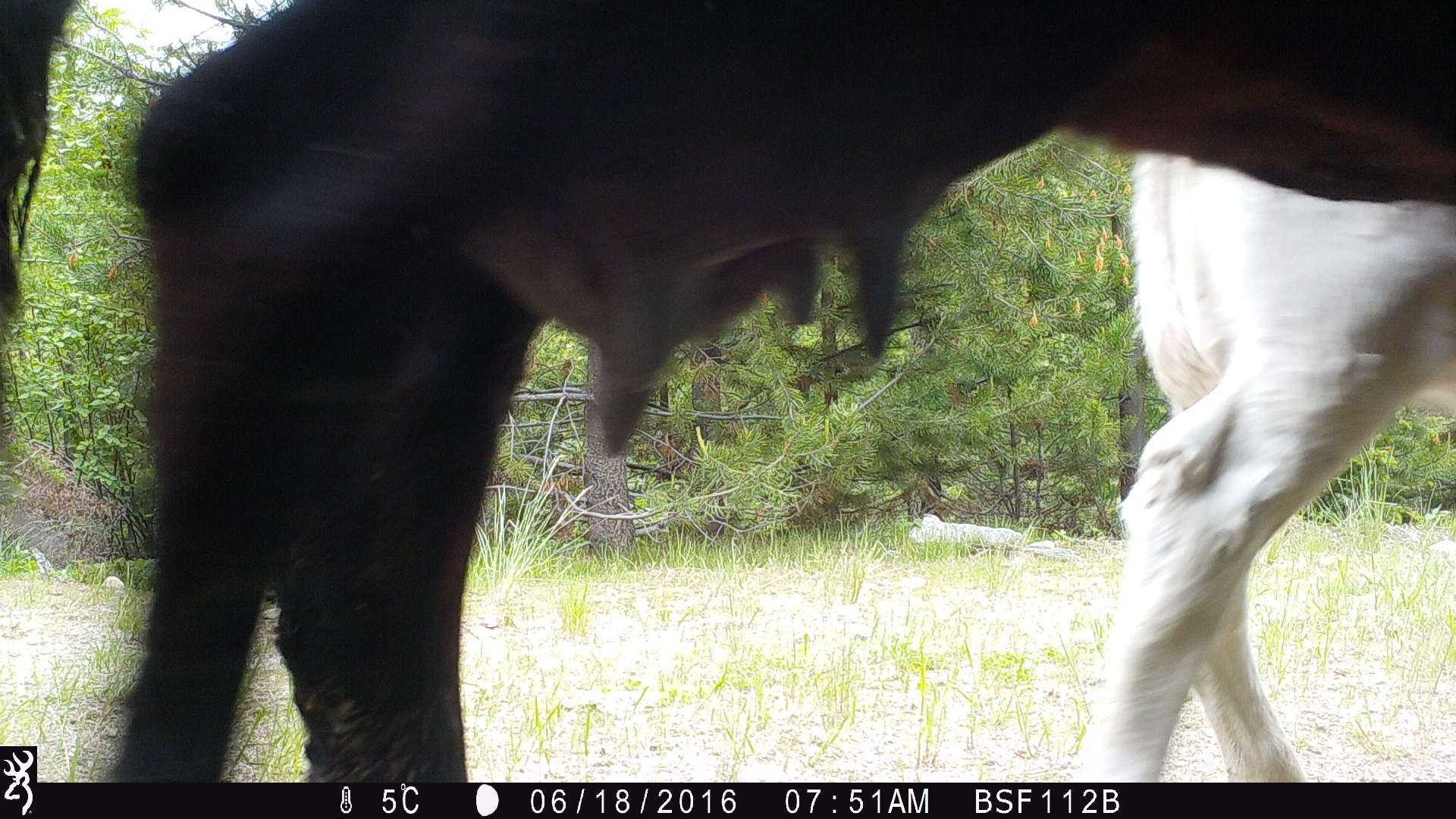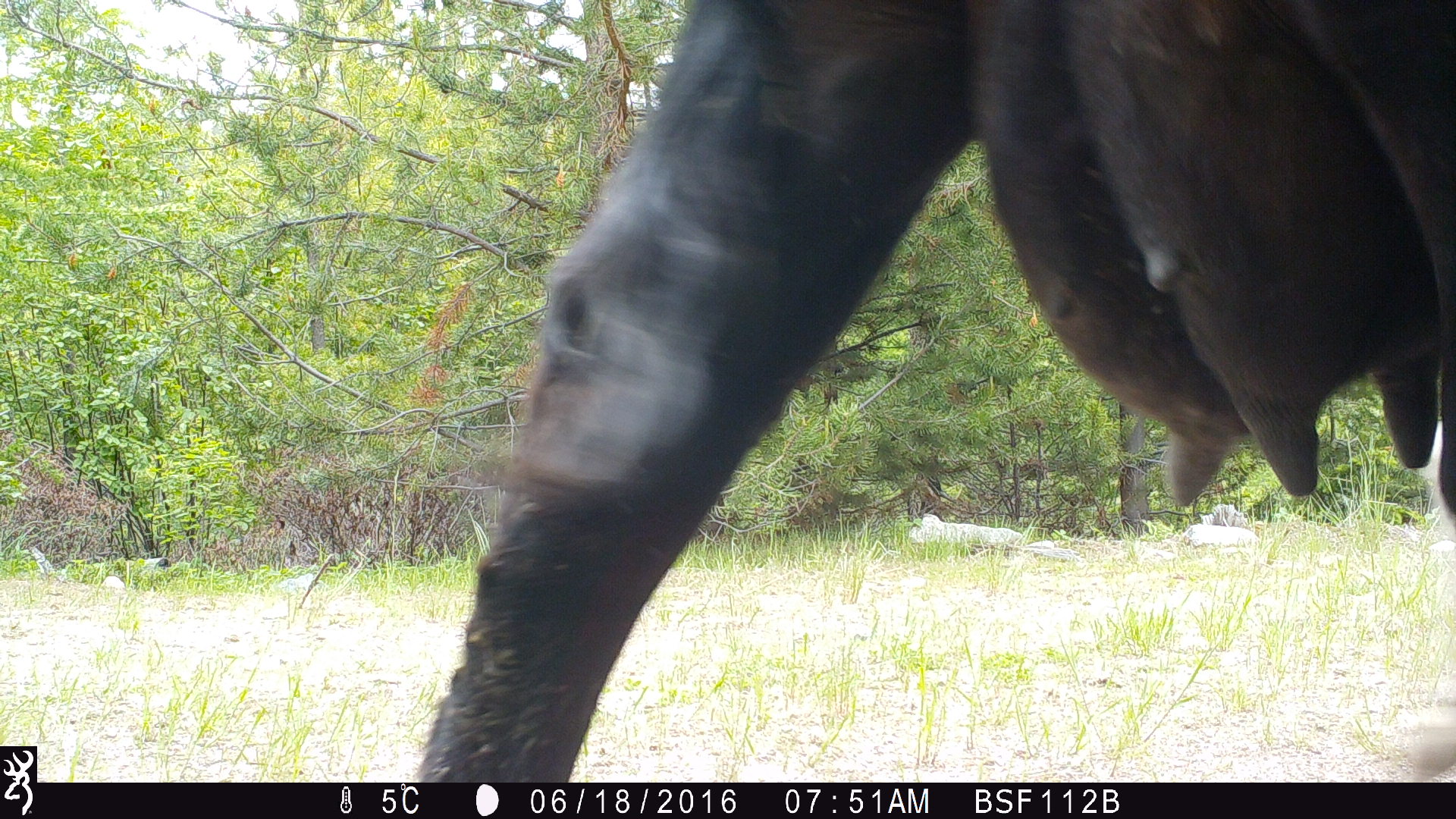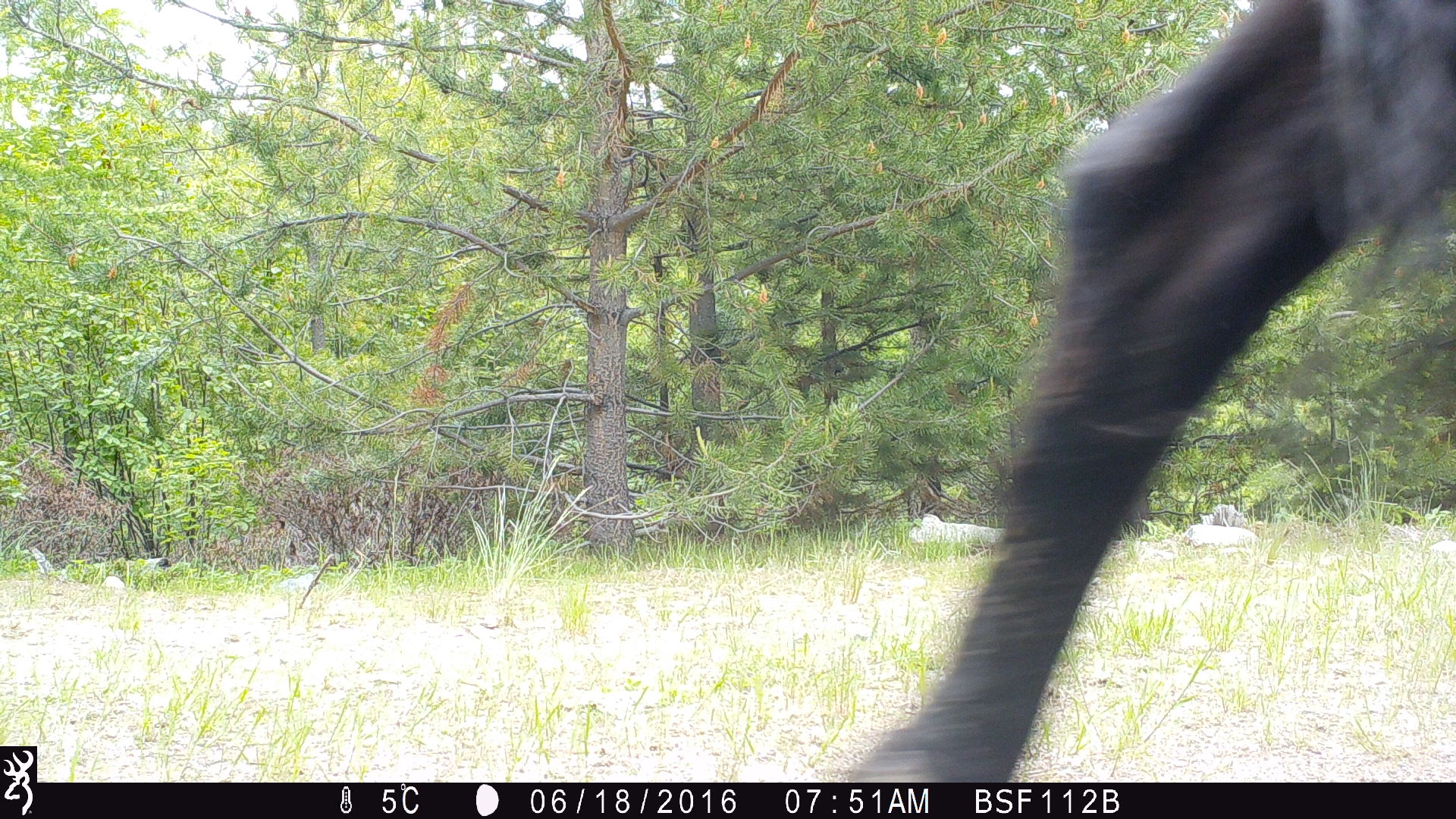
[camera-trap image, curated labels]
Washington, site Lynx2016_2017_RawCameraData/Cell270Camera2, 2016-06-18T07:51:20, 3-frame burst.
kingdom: Animalia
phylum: Chordata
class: Mammalia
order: Artiodactyla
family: Bovidae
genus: Bos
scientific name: Bos taurus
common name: domestic cattle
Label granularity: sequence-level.